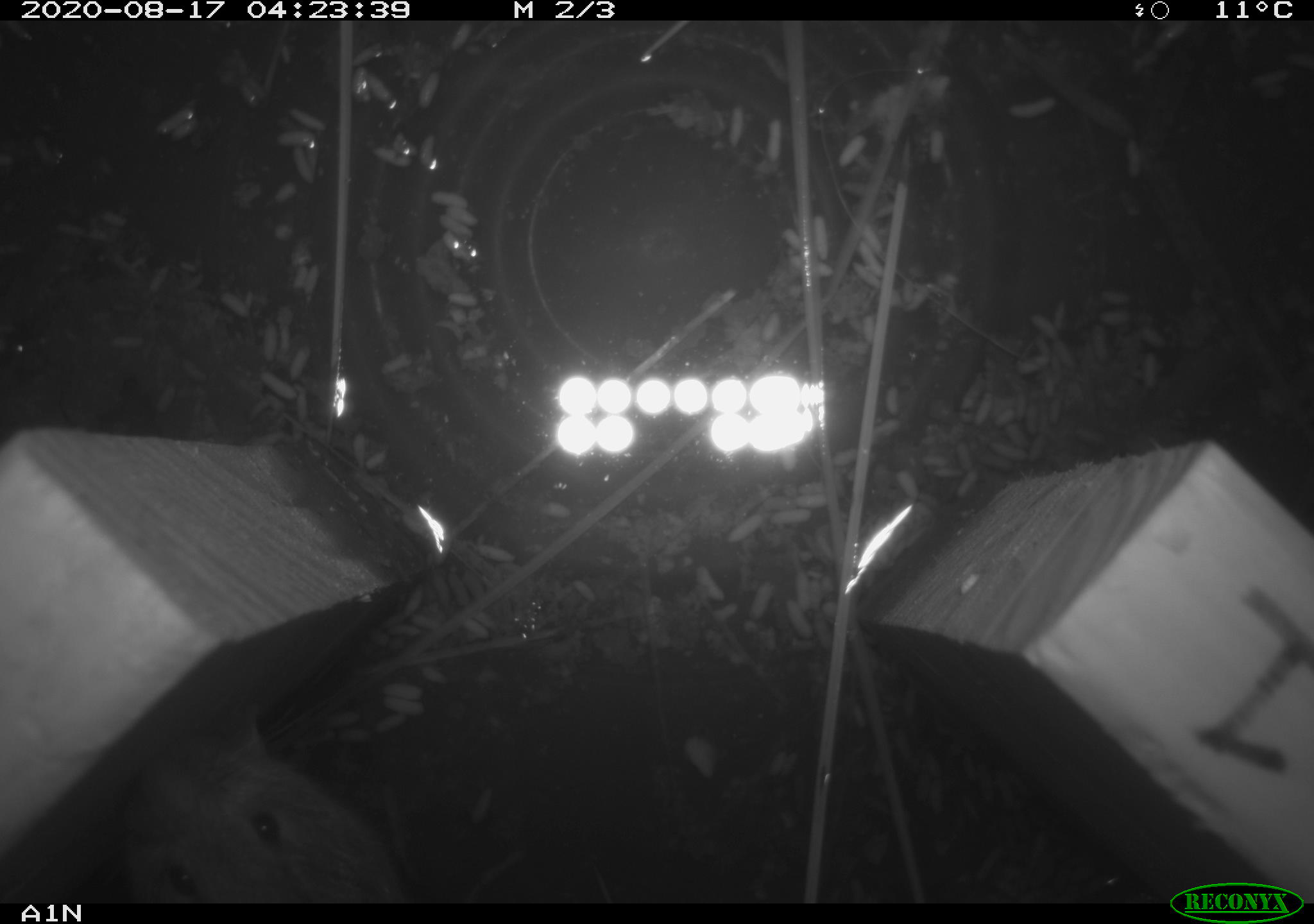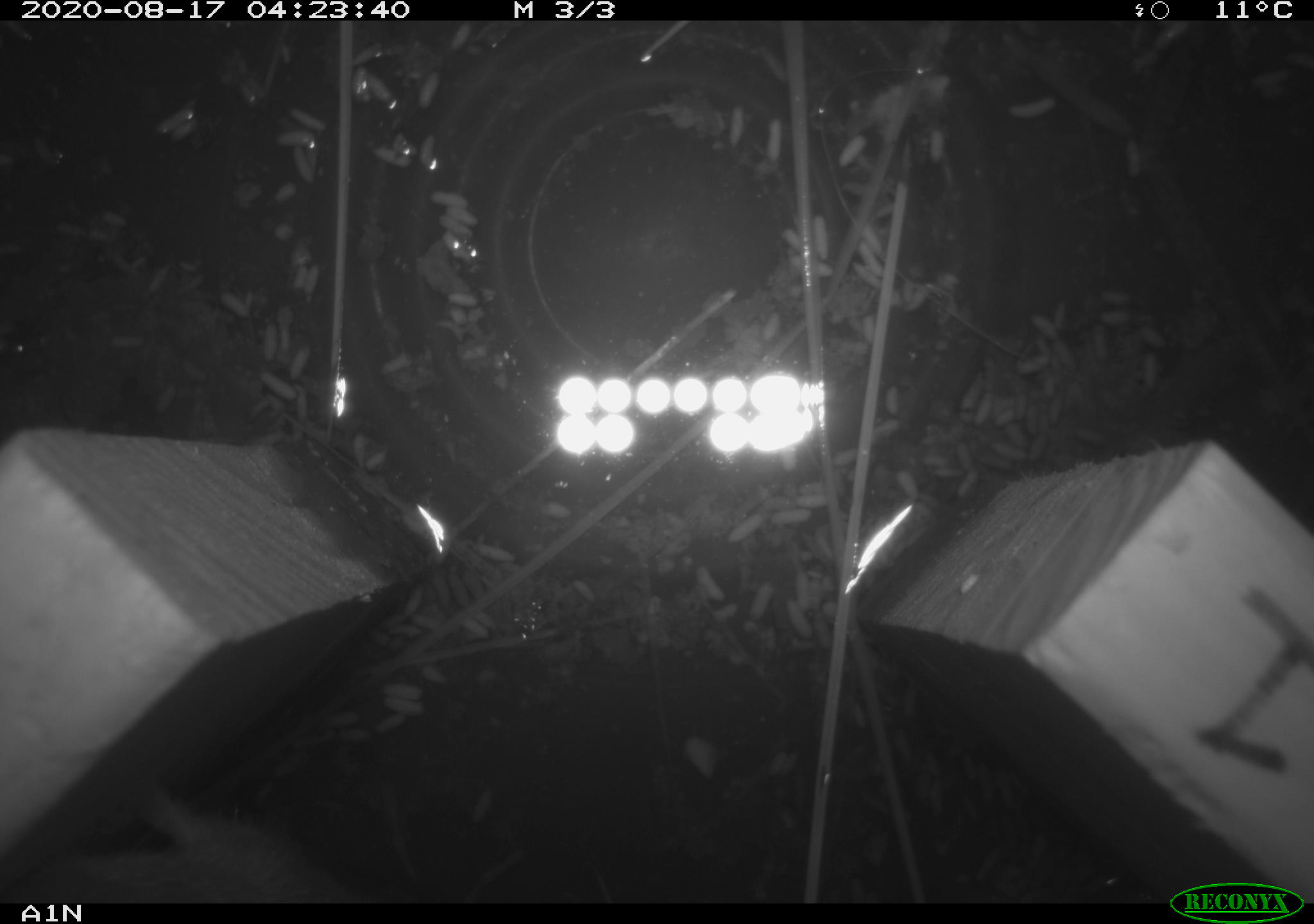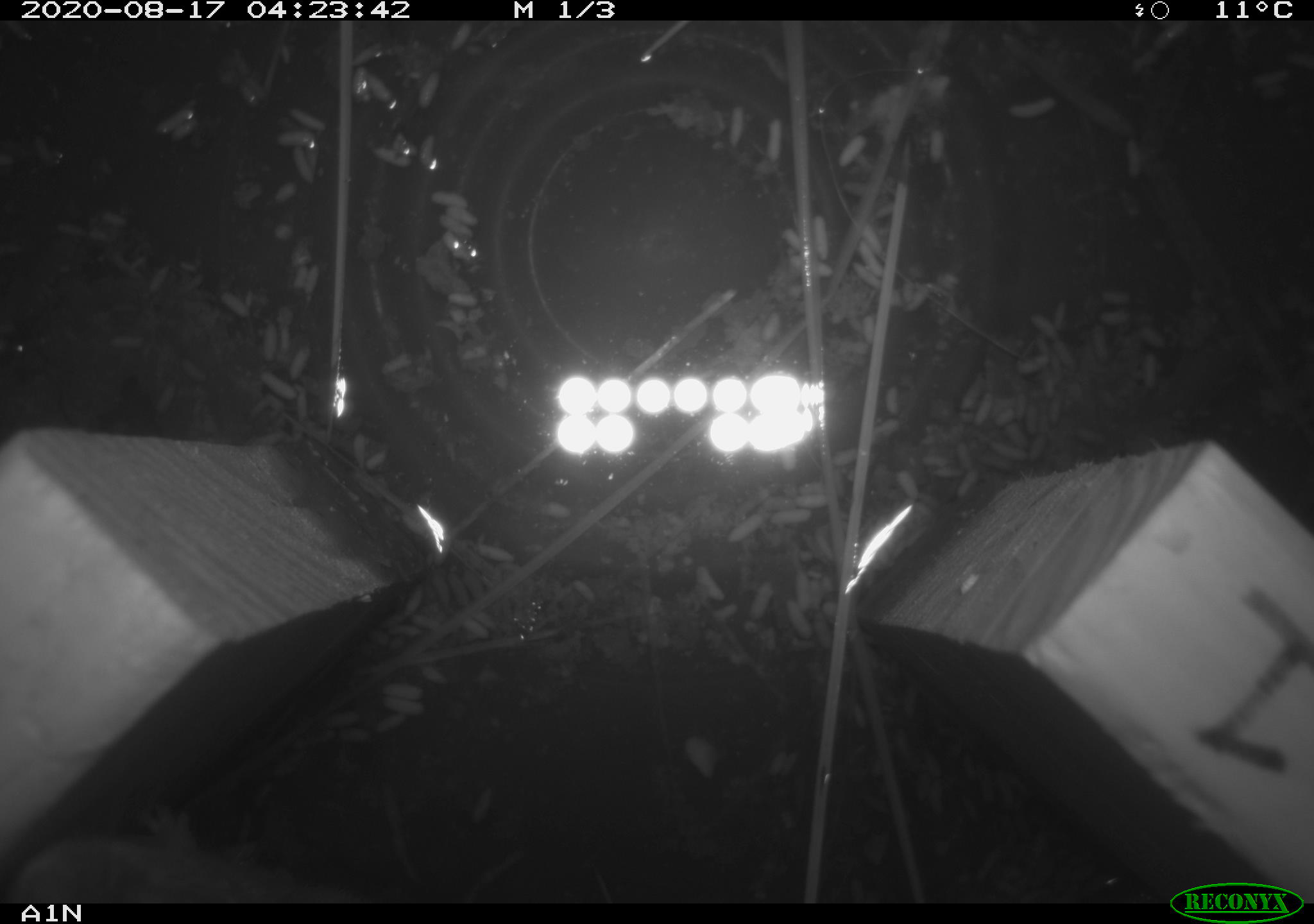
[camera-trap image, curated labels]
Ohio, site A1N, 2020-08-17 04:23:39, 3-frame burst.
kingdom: Animalia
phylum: Chordata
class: Mammalia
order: Rodentia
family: Cricetidae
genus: Microtus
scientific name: Microtus pennsylvanicus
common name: meadow vole